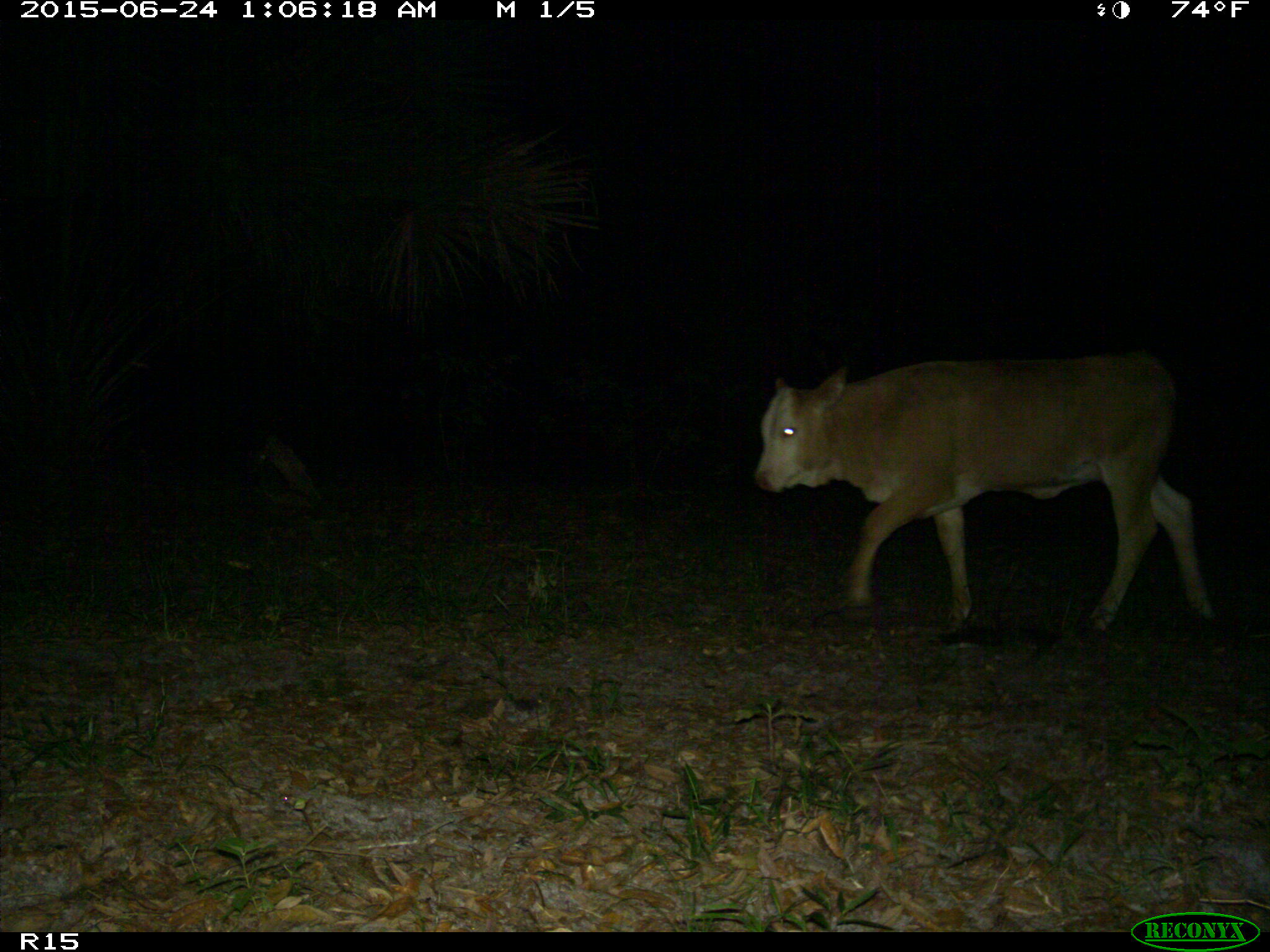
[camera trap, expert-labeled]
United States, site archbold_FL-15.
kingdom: Animalia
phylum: Chordata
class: Mammalia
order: Artiodactyla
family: Bovidae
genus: Bos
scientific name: Bos taurus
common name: domestic cow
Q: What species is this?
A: Bos taurus (domestic cow).